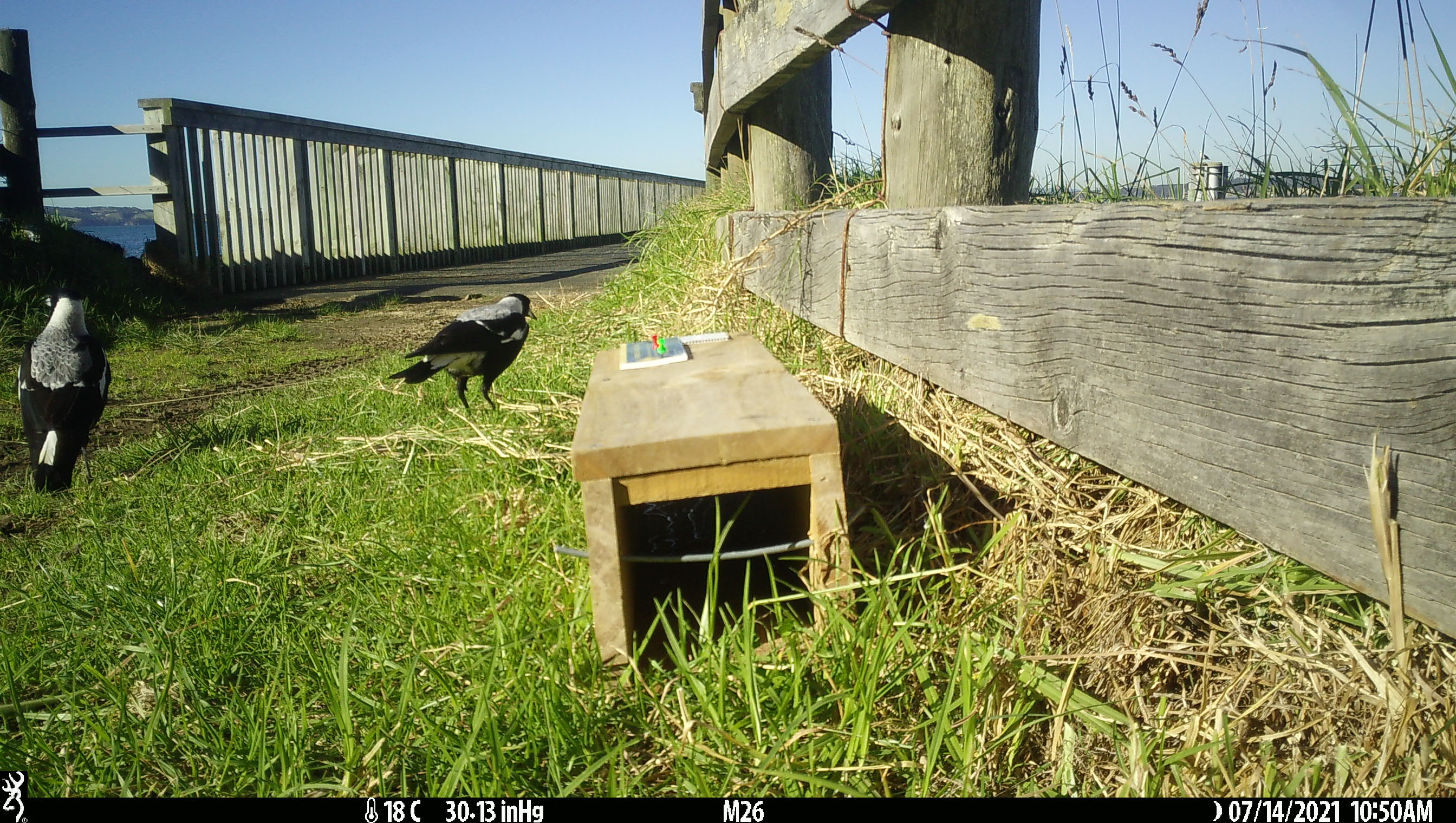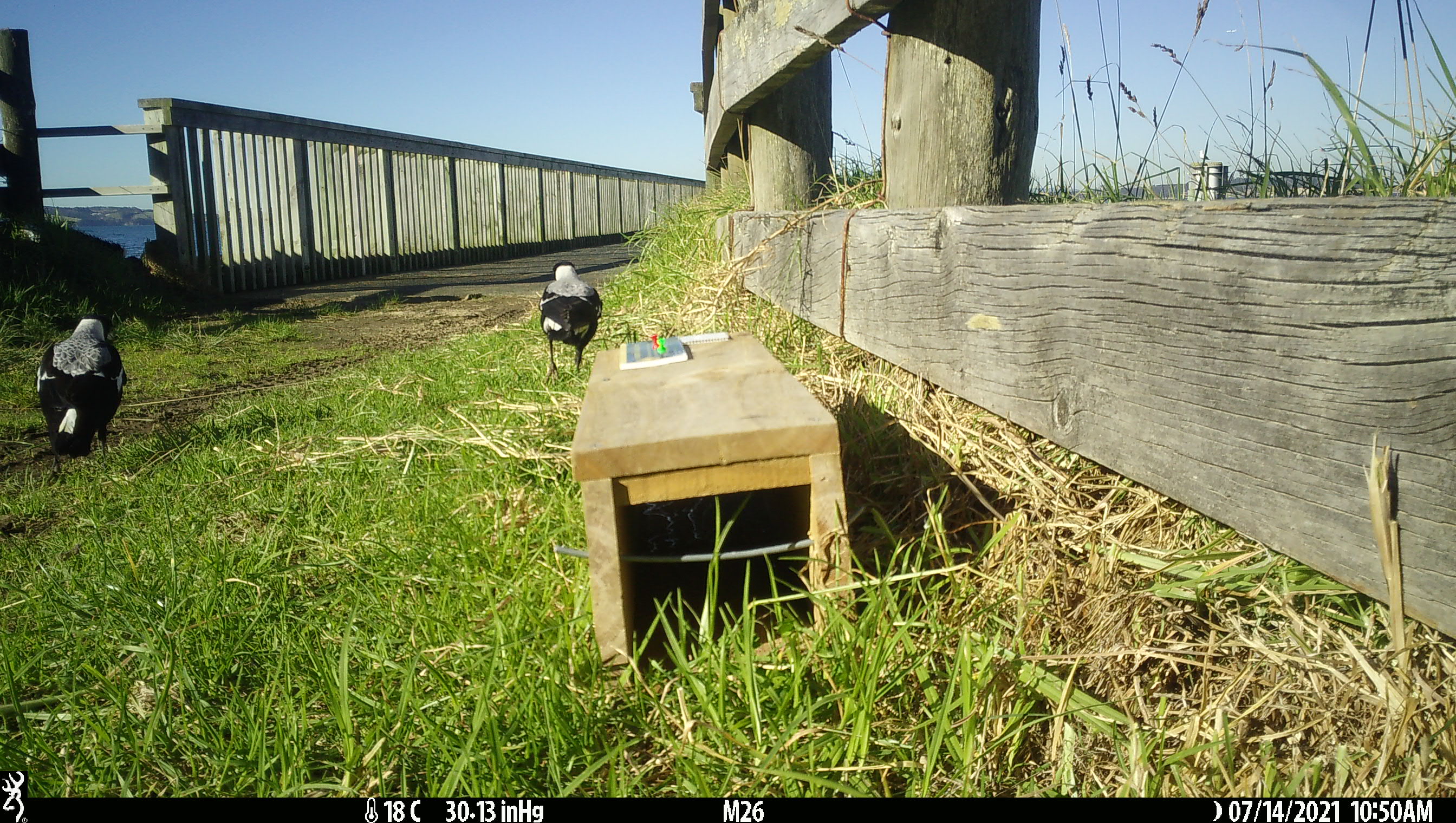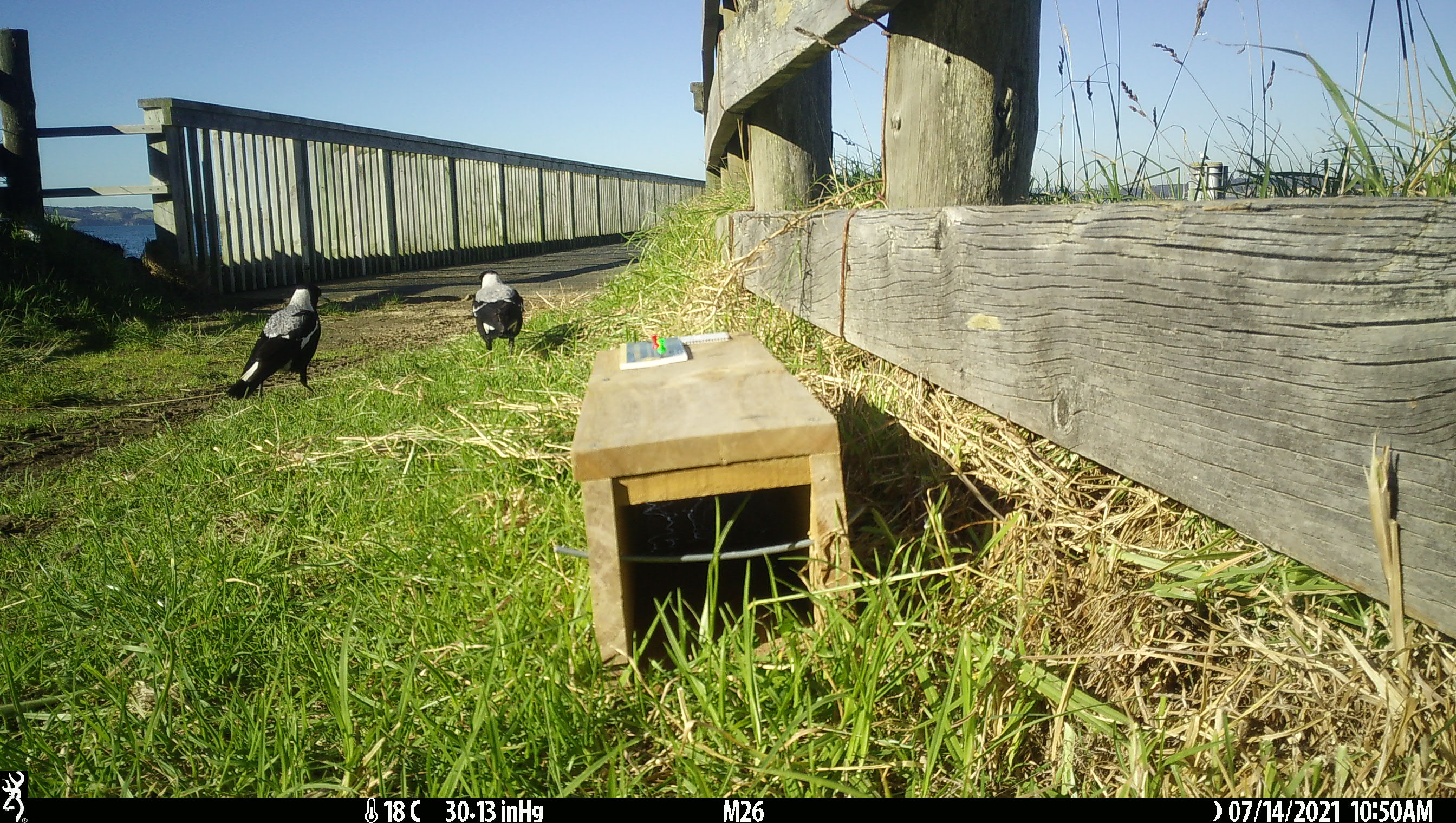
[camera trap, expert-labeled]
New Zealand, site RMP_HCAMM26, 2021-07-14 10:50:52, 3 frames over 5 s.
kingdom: Animalia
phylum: Chordata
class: Aves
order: Passeriformes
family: Artamidae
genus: Gymnorhina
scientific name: Gymnorhina tibicen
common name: australian magpie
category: magpie